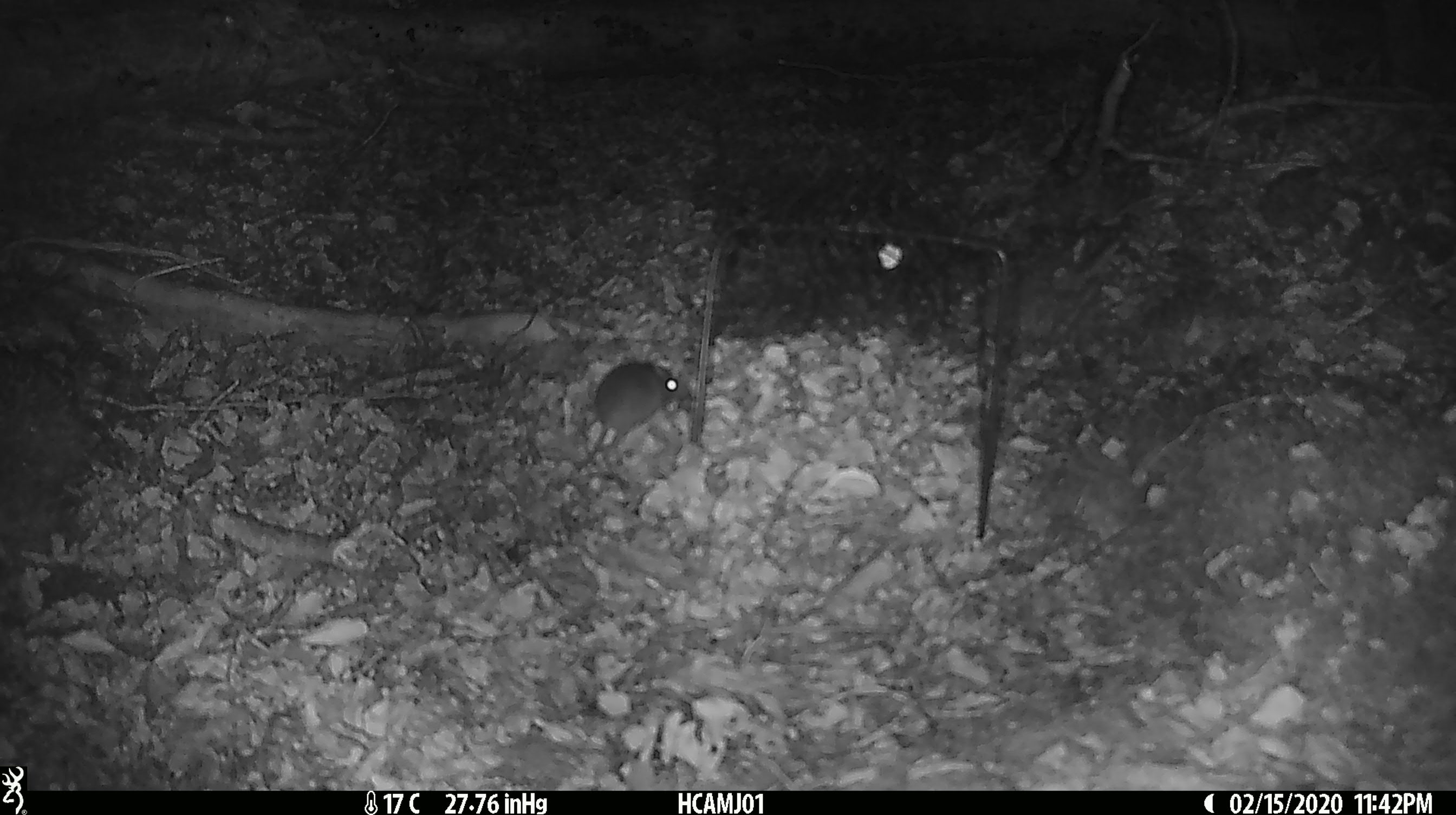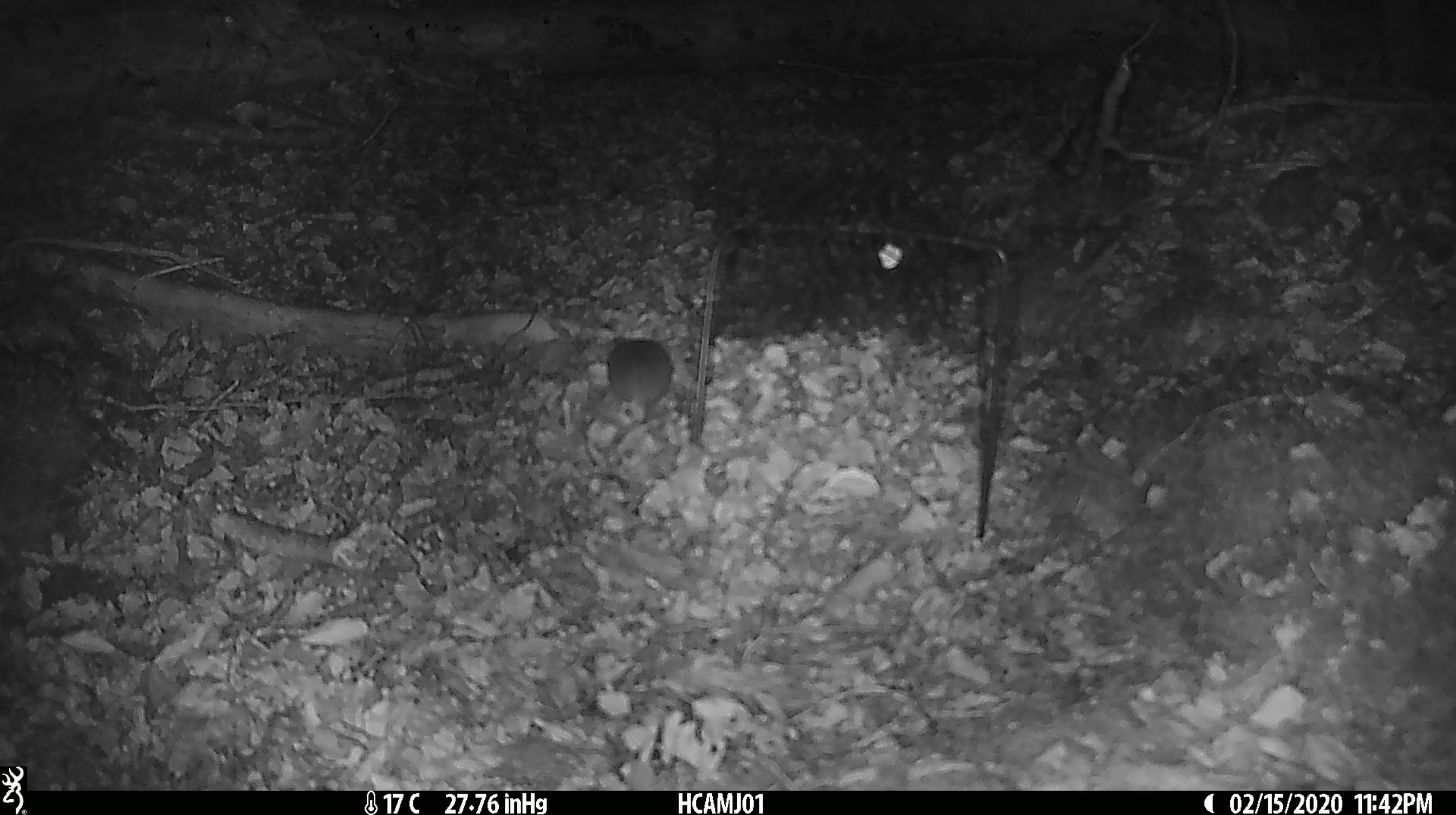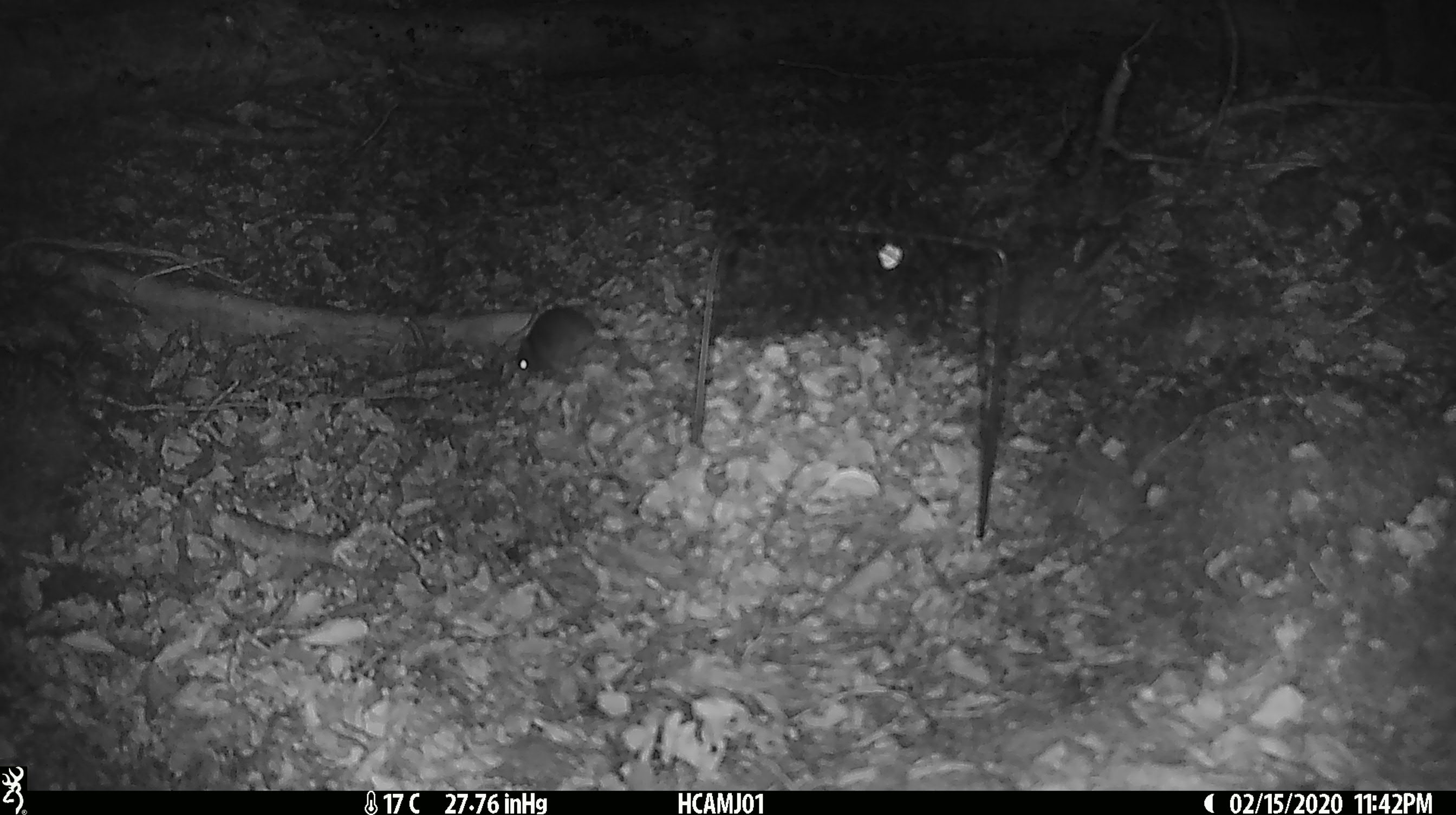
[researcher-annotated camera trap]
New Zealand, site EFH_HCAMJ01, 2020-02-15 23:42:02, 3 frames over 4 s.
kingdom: Animalia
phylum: Chordata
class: Mammalia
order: Rodentia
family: Muridae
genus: Mus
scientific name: Mus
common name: mouse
Mouse (Mus).